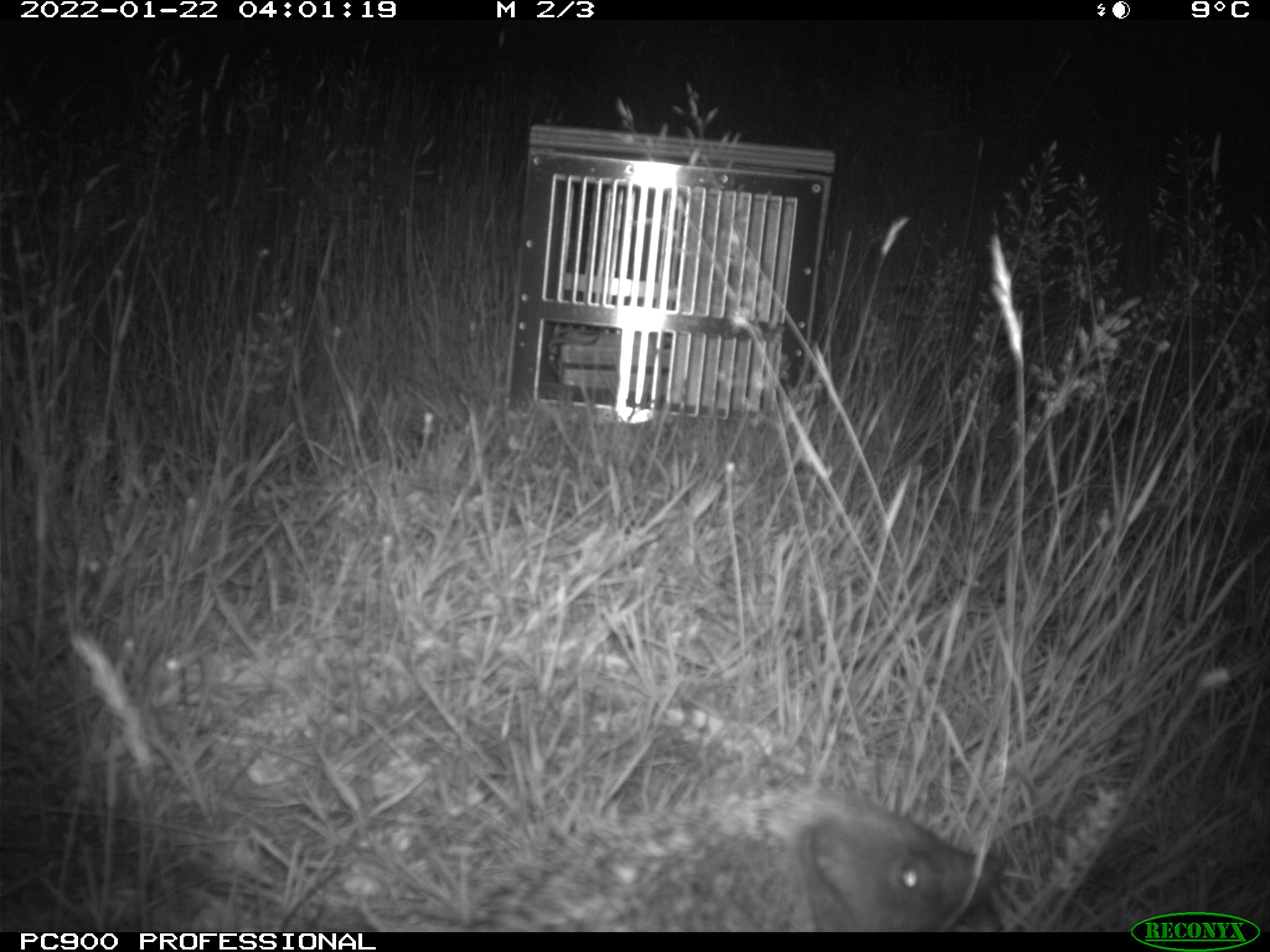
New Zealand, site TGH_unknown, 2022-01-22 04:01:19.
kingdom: Animalia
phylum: Chordata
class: Mammalia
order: Eulipotyphla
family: Erinaceidae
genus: Erinaceus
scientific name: Erinaceus europaeus europaeus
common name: european hedgehog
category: hedgehog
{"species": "hedgehog (european hedgehog) (Erinaceus europaeus europaeus)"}